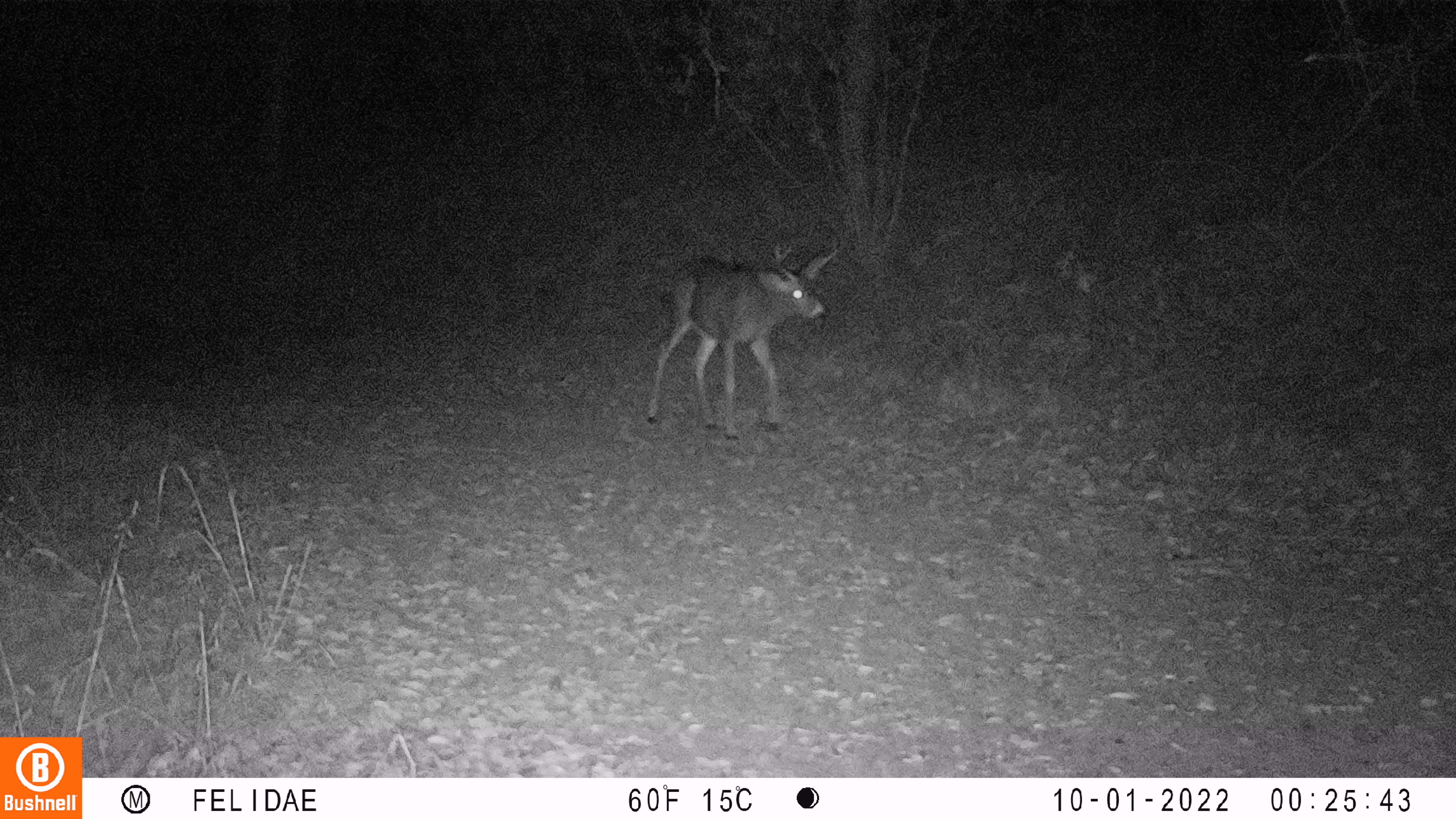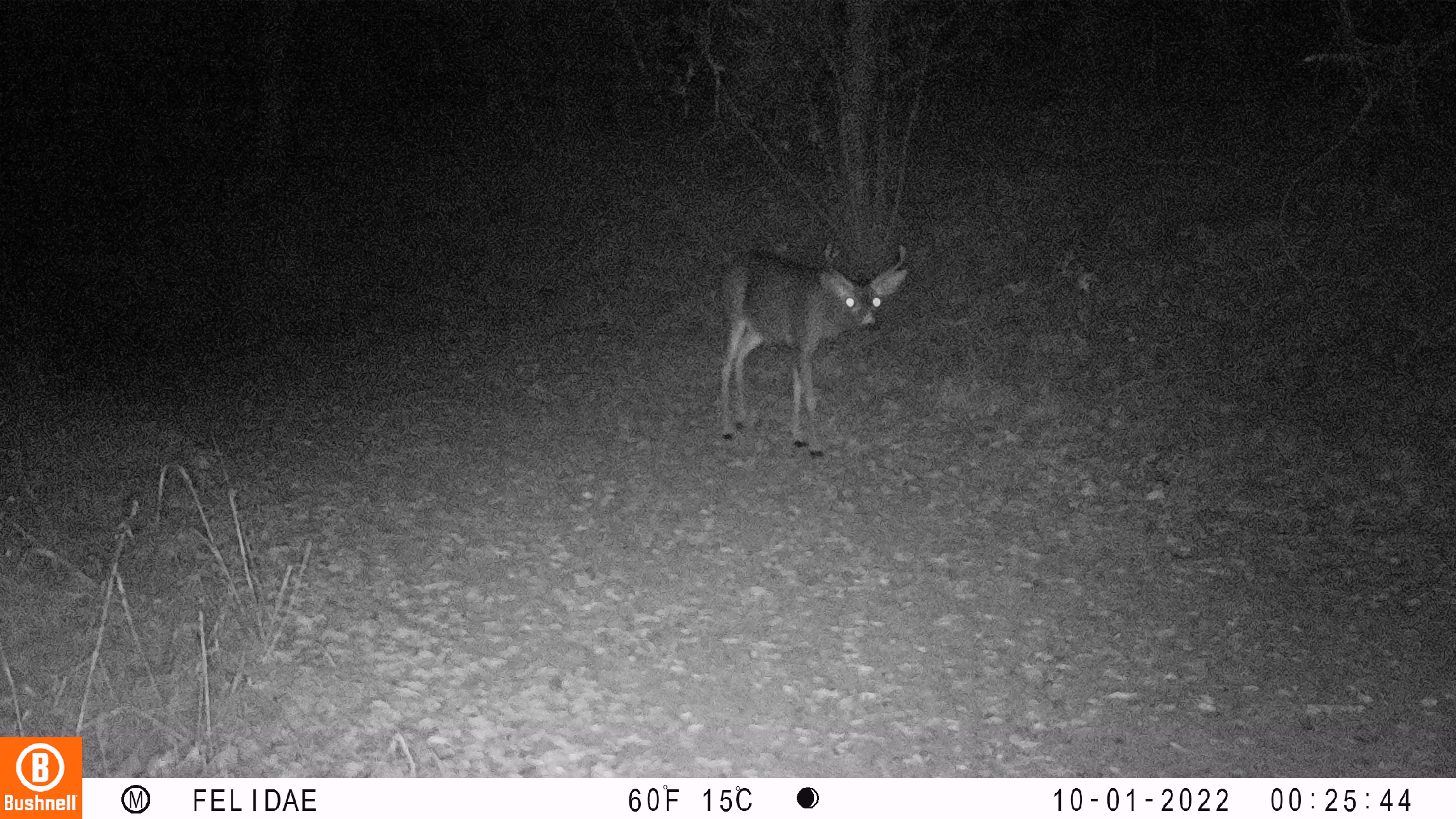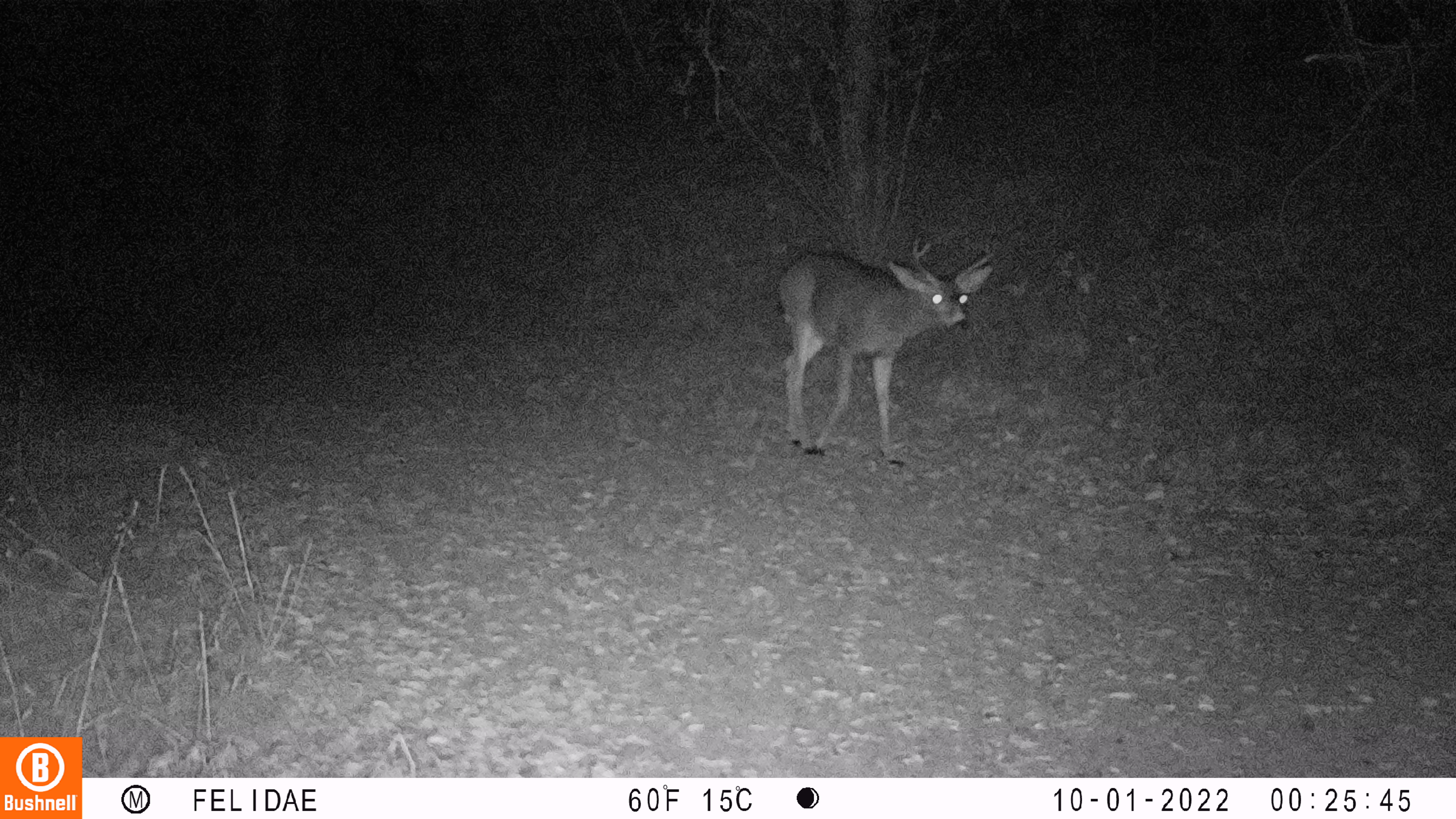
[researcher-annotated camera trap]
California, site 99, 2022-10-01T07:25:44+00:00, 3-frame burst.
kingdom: Animalia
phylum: Chordata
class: Mammalia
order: Artiodactyla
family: Cervidae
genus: Odocoileus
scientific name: Odocoileus hemionus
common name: mule deer